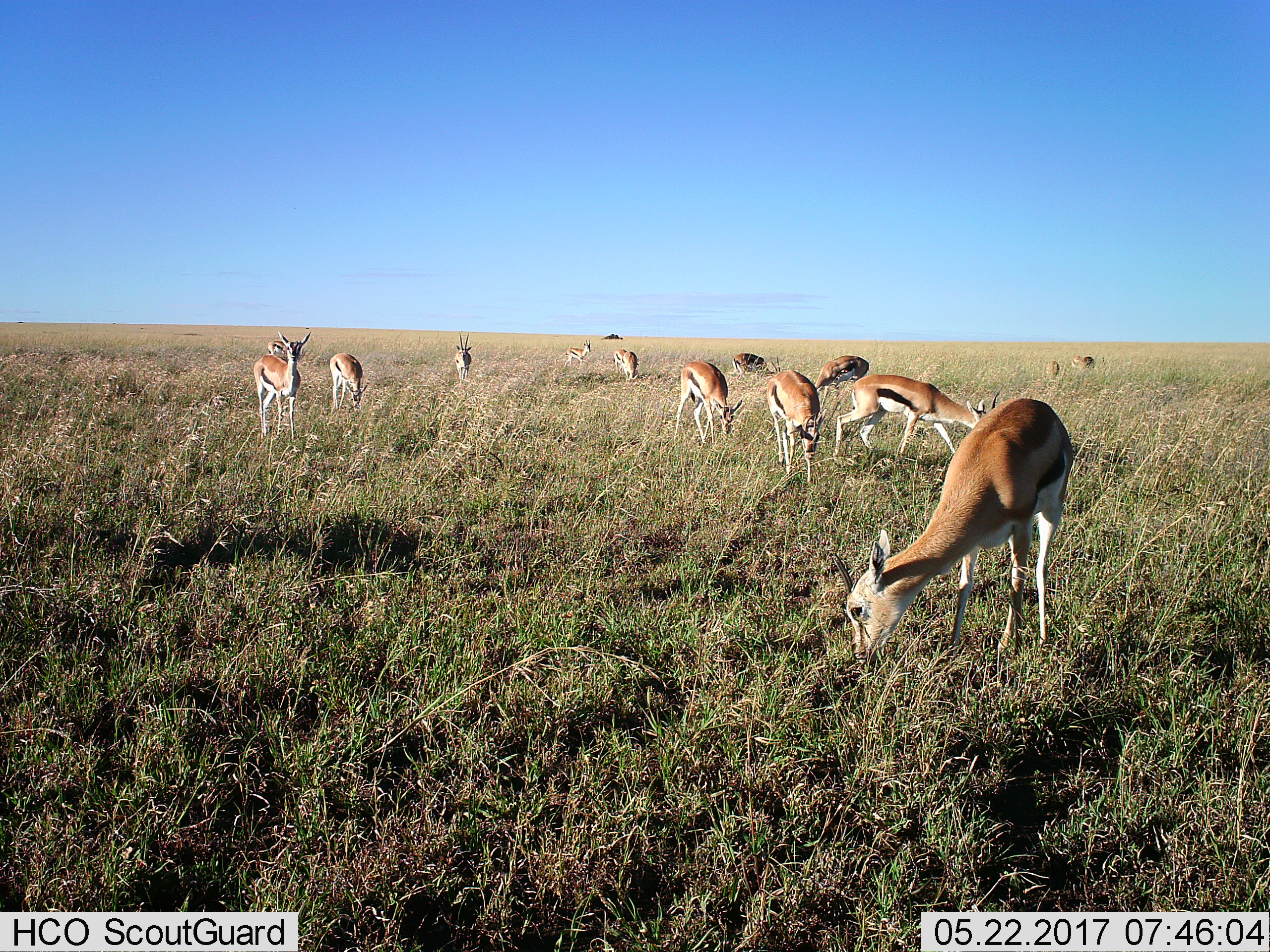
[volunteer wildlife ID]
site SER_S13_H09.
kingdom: Animalia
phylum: Chordata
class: Mammalia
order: Artiodactyla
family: Bovidae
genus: Eudorcas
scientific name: Eudorcas thomsonii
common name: thomson's gazelle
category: gazellethomsons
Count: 11-50.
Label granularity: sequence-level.